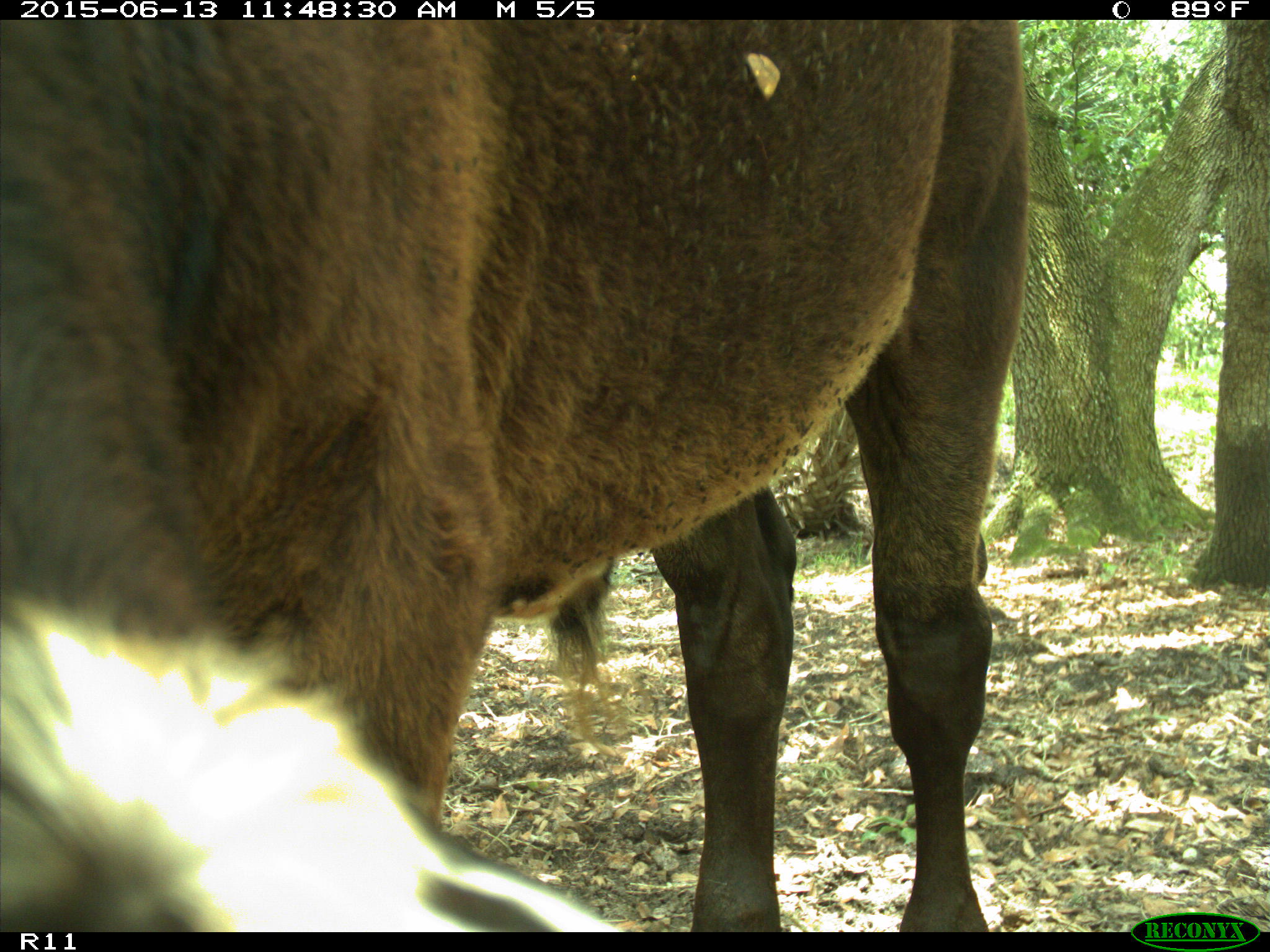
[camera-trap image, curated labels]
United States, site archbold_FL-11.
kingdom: Animalia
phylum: Chordata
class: Mammalia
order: Artiodactyla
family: Bovidae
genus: Bos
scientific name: Bos taurus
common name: domestic cow